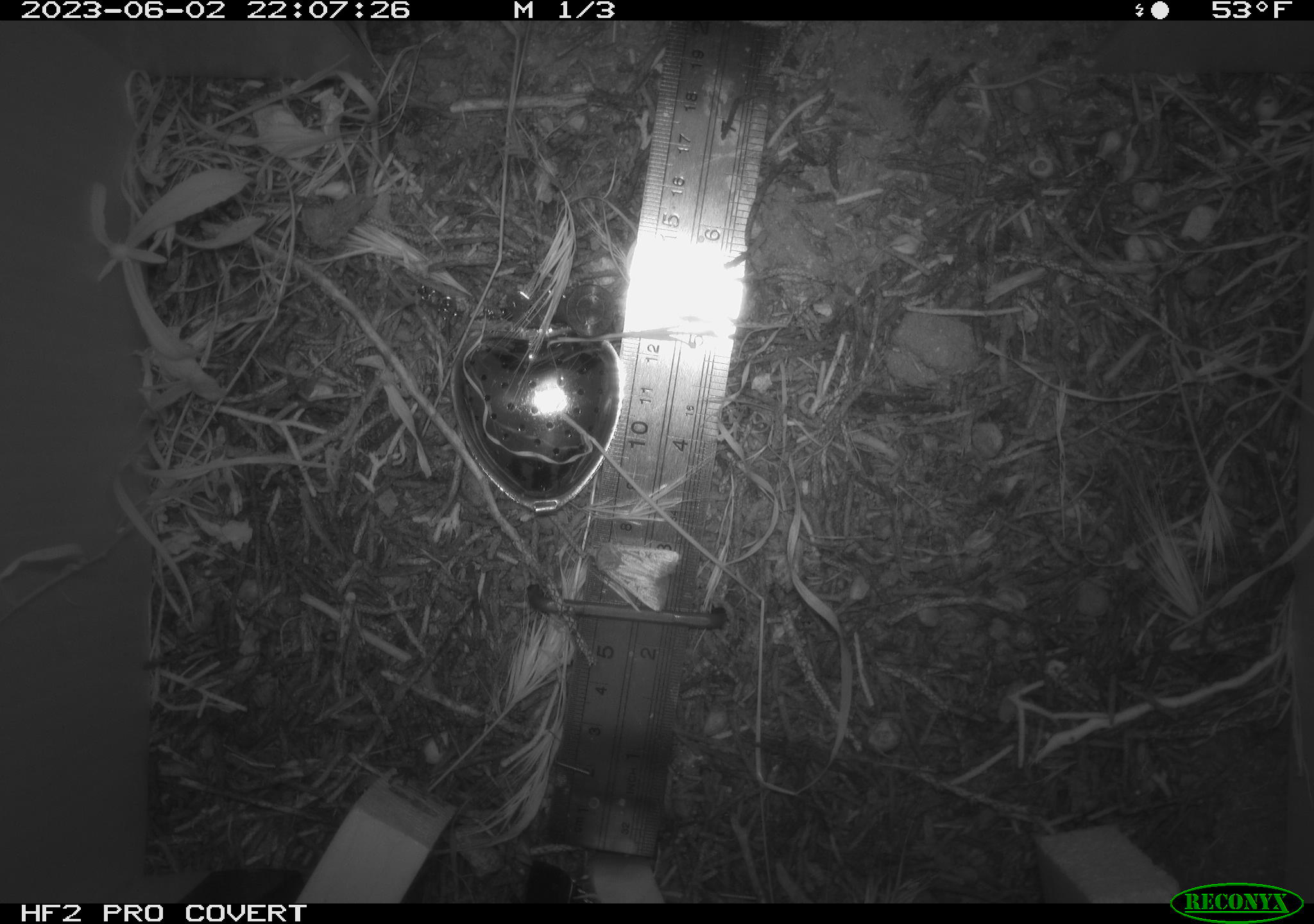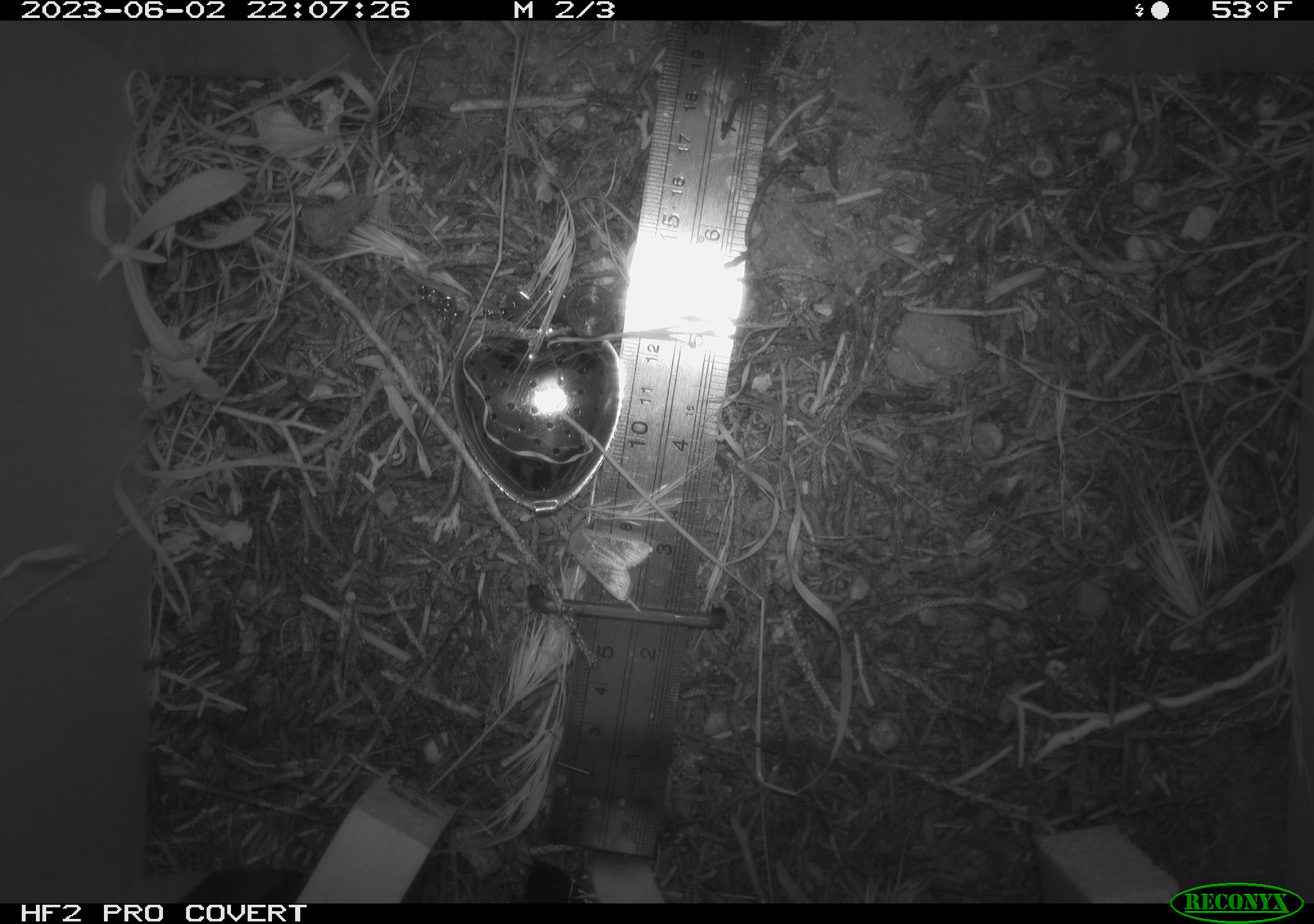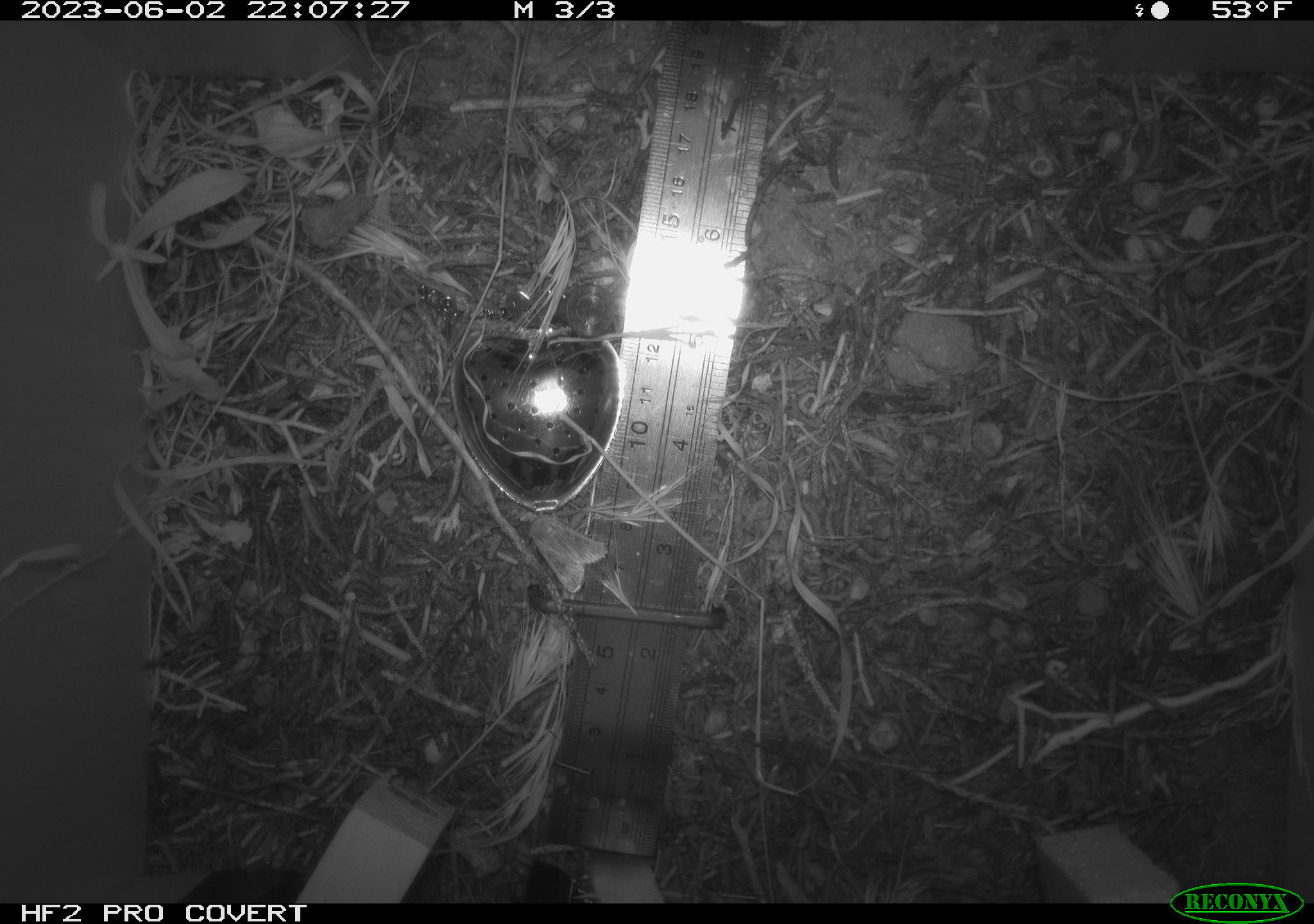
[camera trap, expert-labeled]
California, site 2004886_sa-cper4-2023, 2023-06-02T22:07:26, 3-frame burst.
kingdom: Animalia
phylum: Arthropoda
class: Insecta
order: Lepidoptera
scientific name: Lepidoptera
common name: butterflies and moths